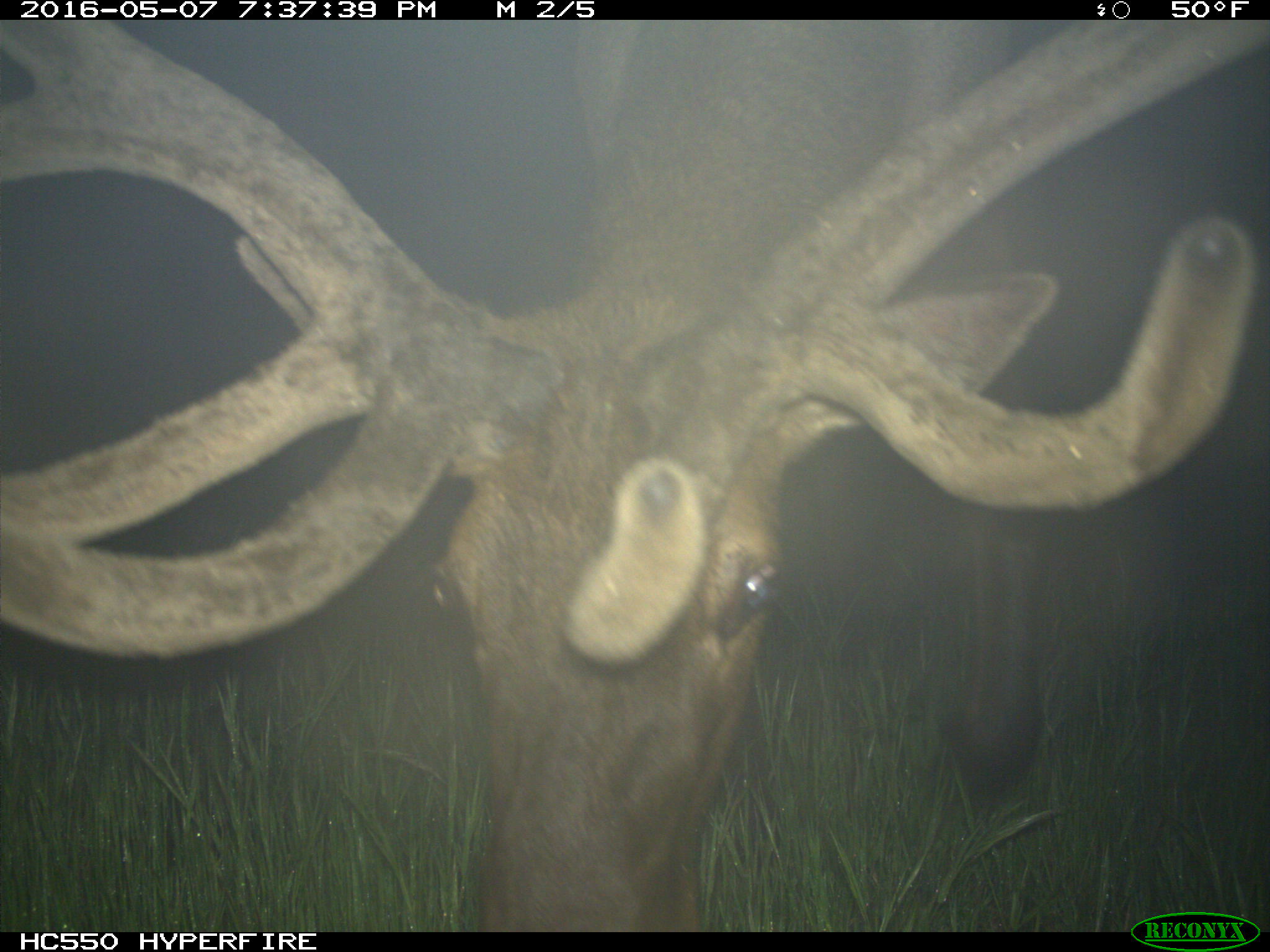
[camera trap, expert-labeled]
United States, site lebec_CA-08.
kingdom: Animalia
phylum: Chordata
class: Mammalia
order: Artiodactyla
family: Cervidae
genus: Cervus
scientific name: Cervus canadensis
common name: elk